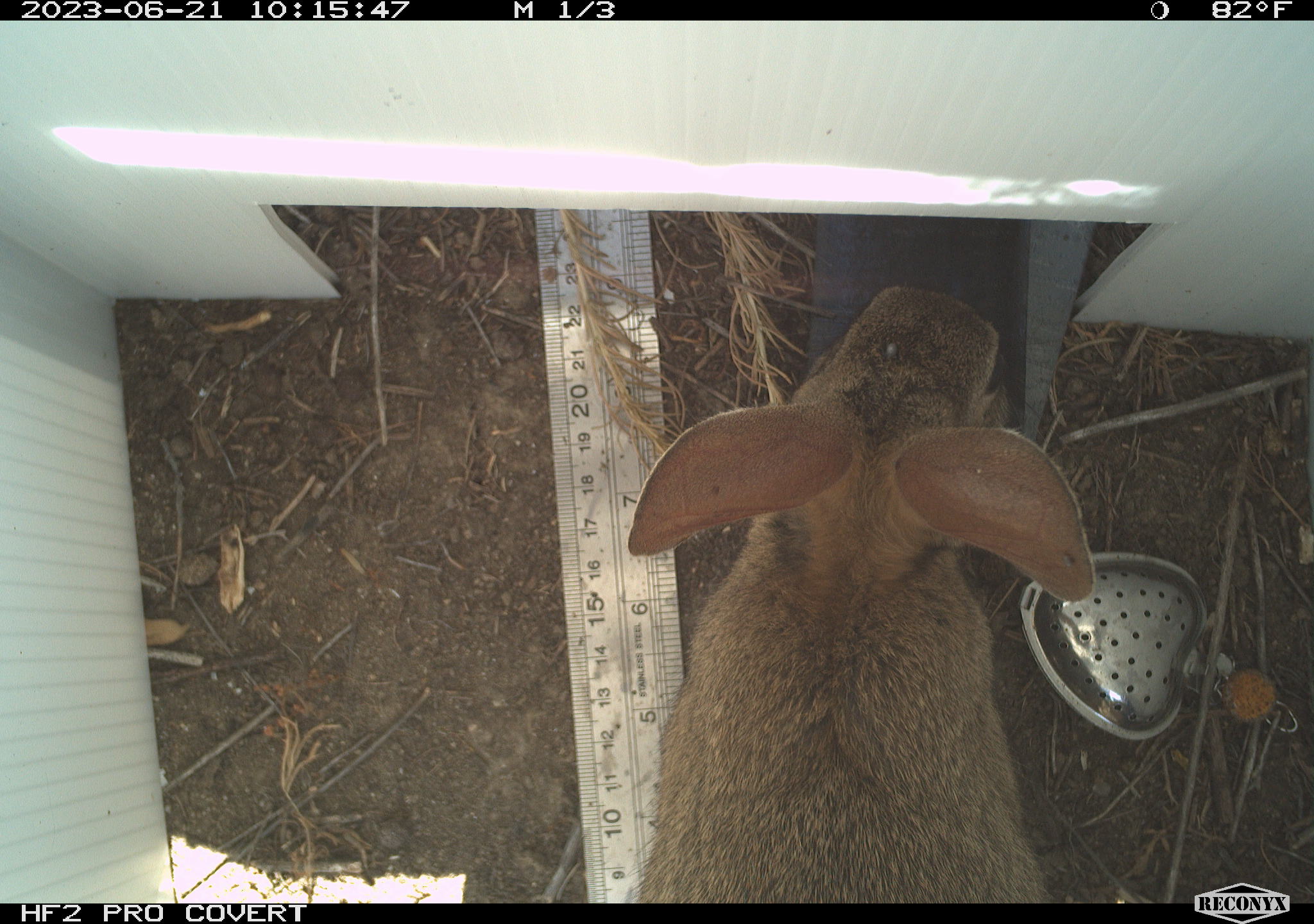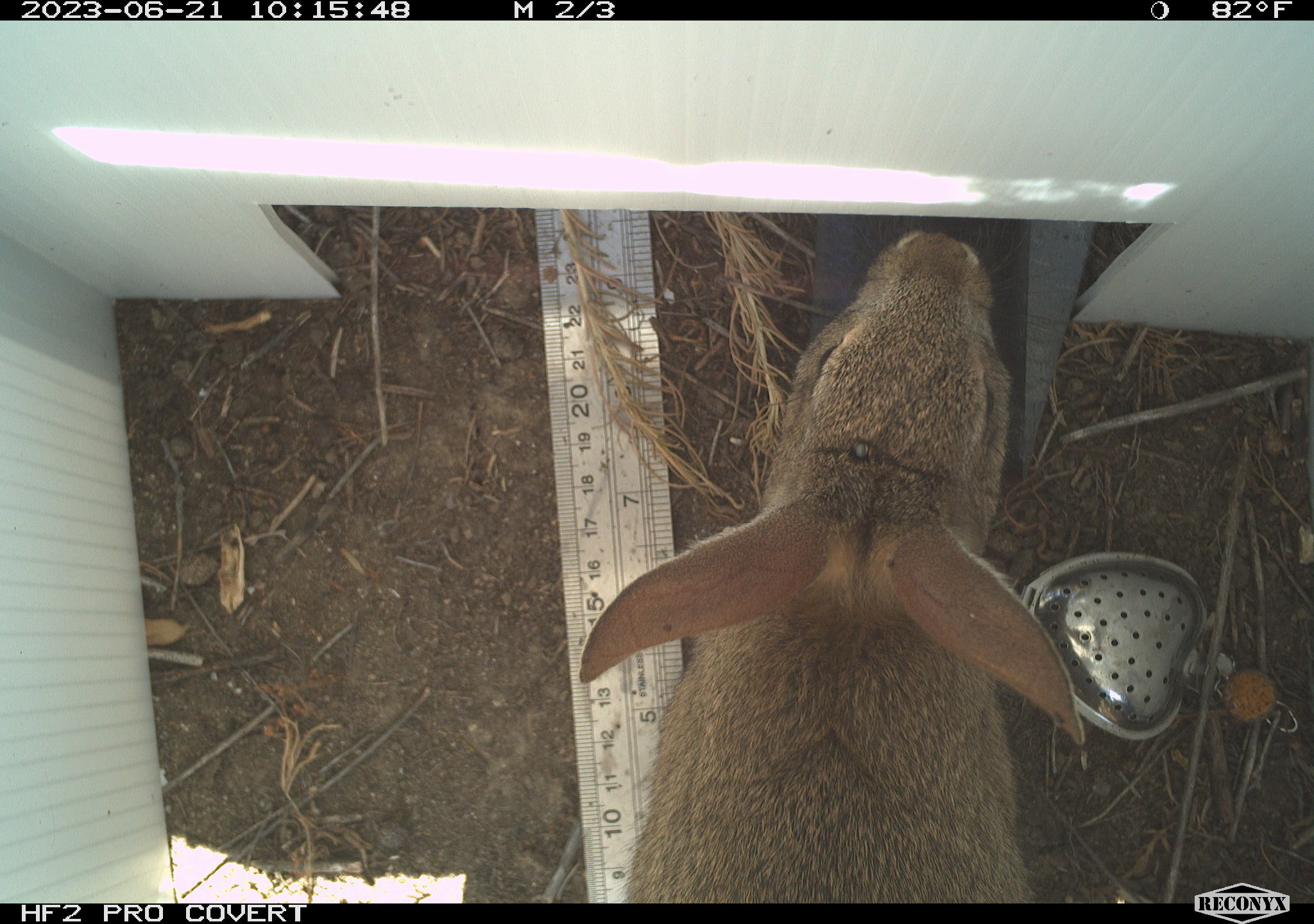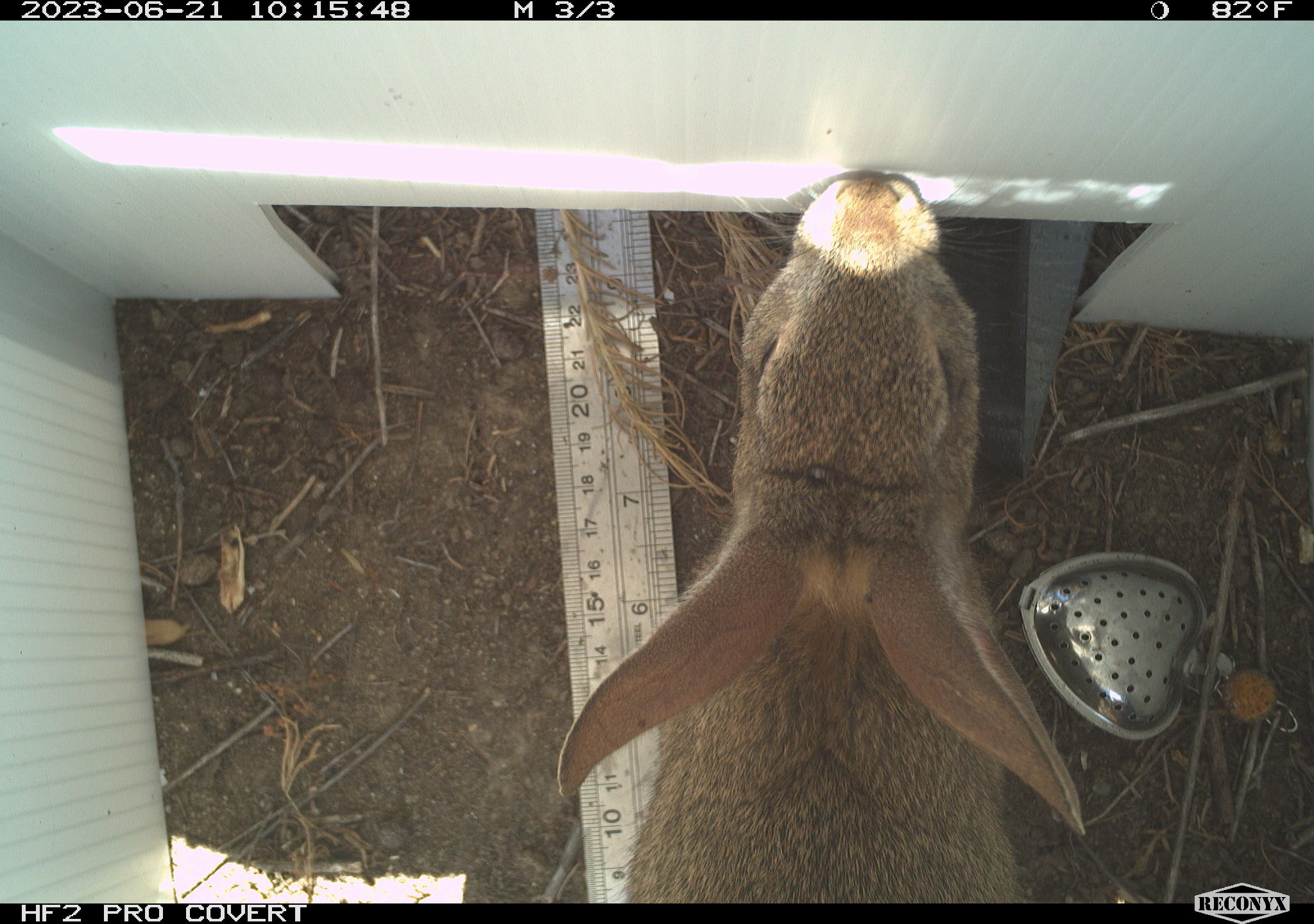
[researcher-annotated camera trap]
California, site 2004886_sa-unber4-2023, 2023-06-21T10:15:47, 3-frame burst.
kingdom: Animalia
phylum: Chordata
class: Mammalia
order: Lagomorpha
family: Leporidae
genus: Sylvilagus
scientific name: Sylvilagus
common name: cottontail rabbits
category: sylvilagus species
Sylvilagus species (cottontail rabbits) (Sylvilagus).